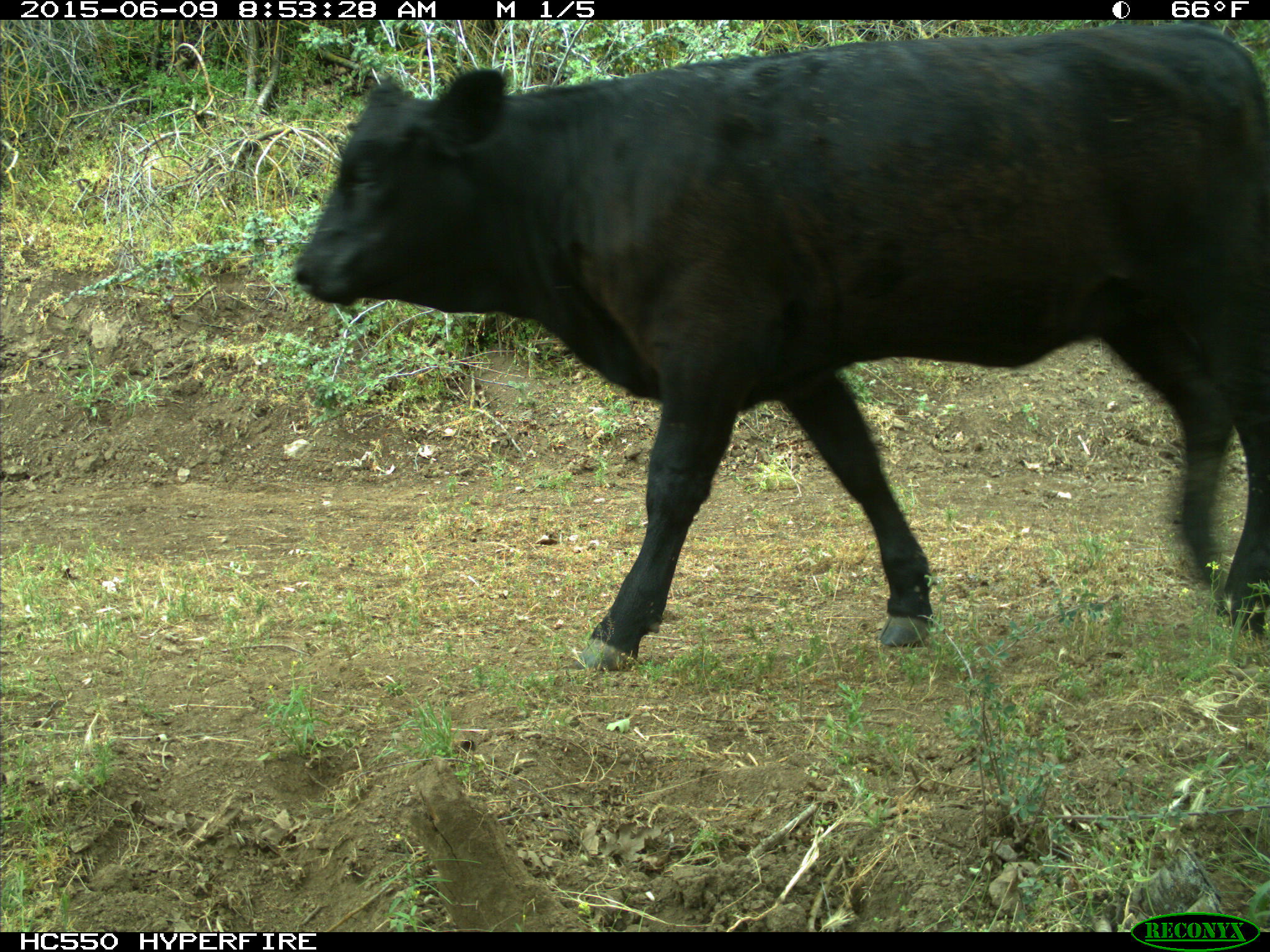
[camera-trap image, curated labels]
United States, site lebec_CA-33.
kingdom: Animalia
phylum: Chordata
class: Mammalia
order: Artiodactyla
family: Bovidae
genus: Bos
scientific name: Bos taurus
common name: domestic cow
Bos taurus (domestic cow).